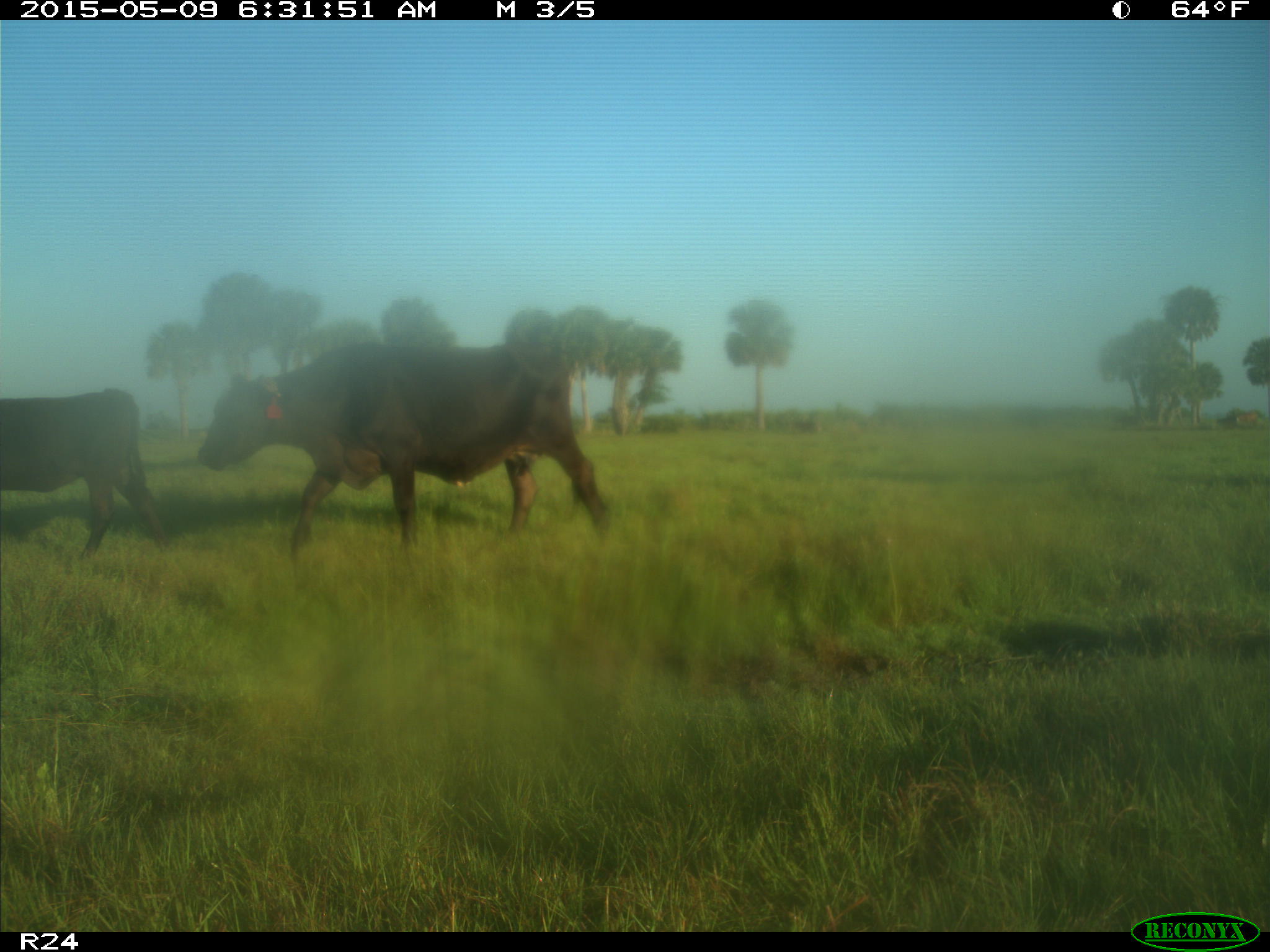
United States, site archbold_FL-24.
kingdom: Animalia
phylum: Chordata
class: Mammalia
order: Artiodactyla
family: Bovidae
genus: Bos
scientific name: Bos taurus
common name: domestic cow